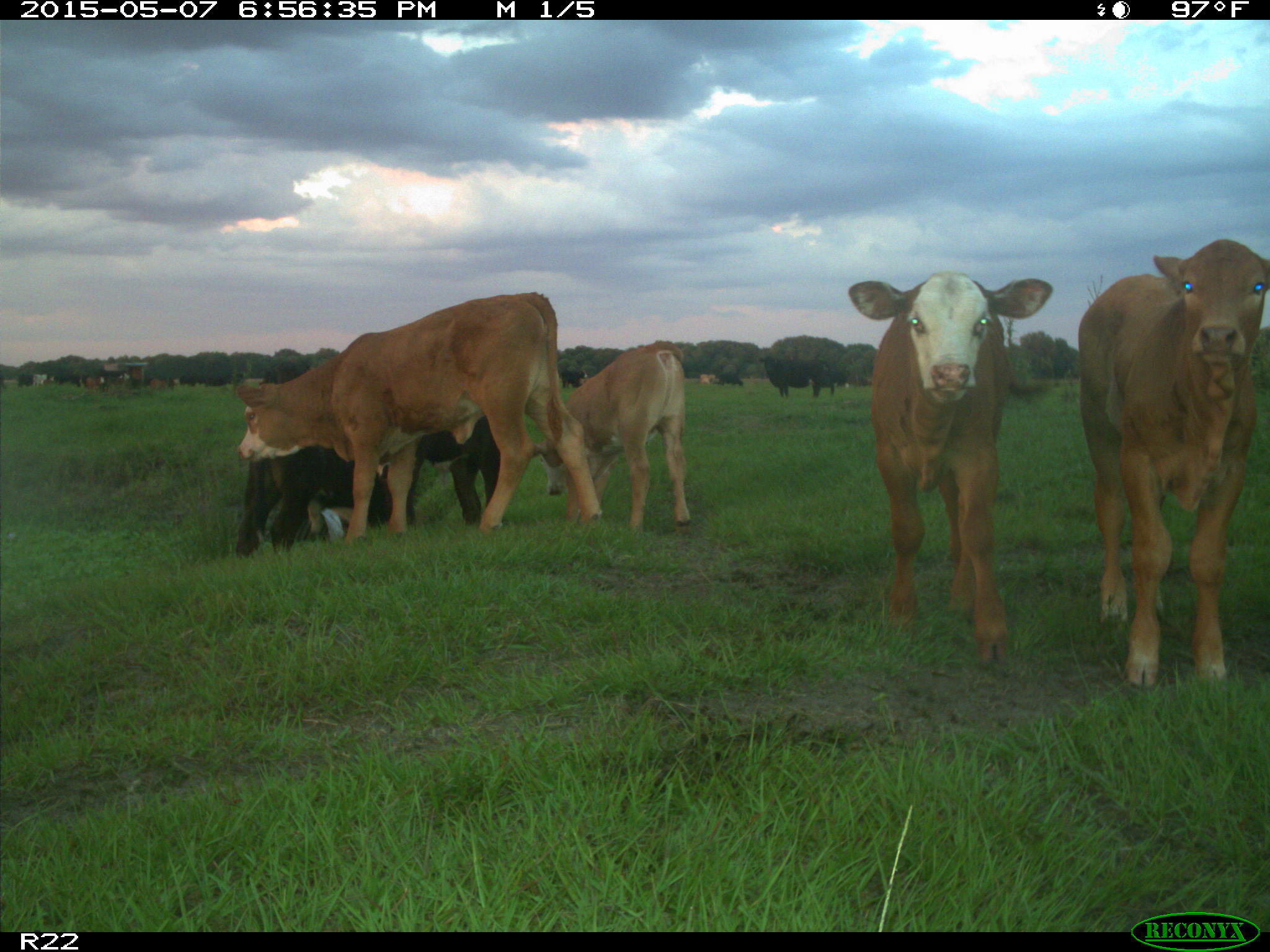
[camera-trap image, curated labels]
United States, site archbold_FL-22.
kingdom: Animalia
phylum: Chordata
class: Mammalia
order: Artiodactyla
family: Bovidae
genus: Bos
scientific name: Bos taurus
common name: domestic cow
Bos taurus (domestic cow).